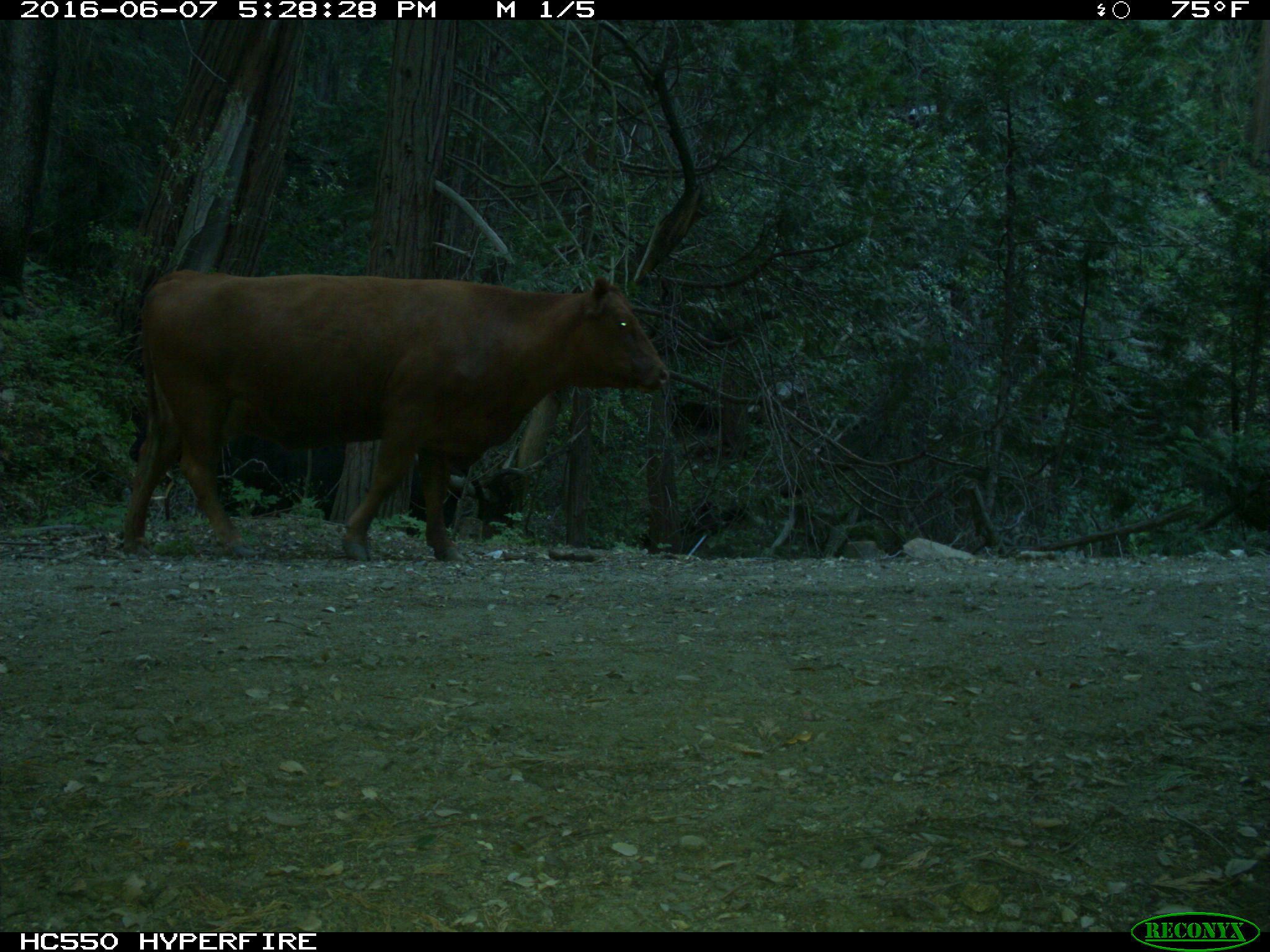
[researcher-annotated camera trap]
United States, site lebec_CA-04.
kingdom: Animalia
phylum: Chordata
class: Mammalia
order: Artiodactyla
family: Bovidae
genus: Bos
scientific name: Bos taurus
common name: domestic cow